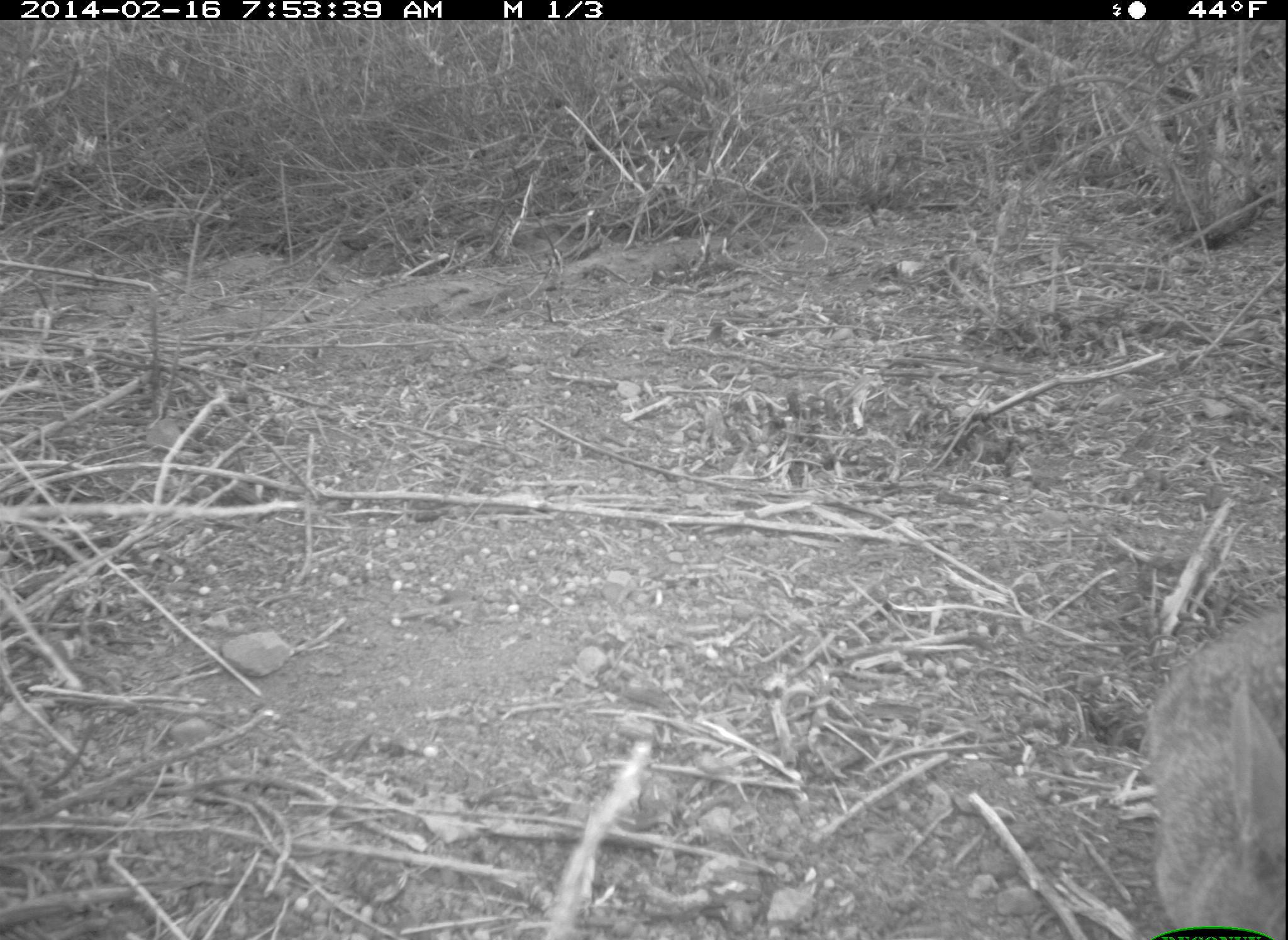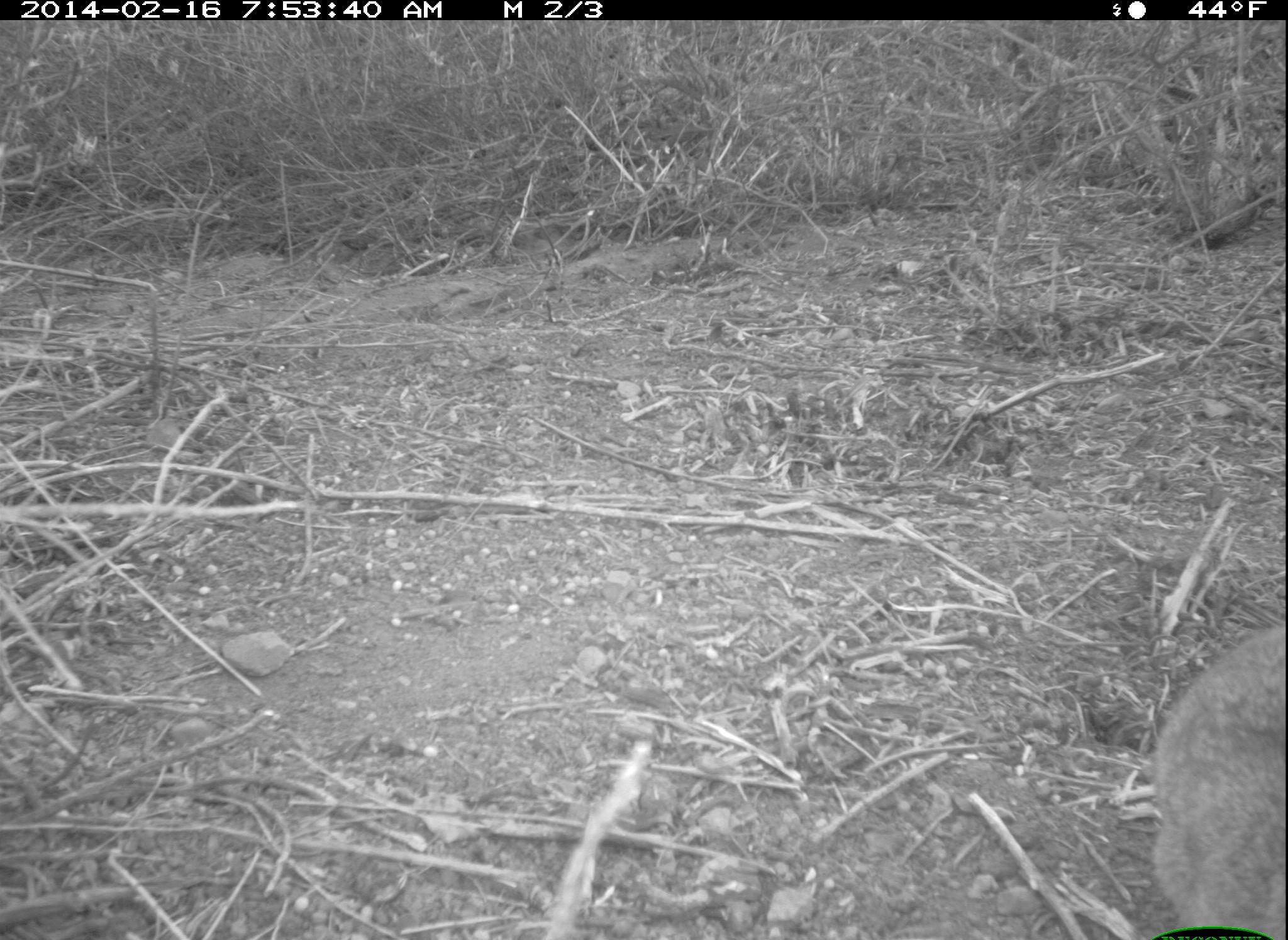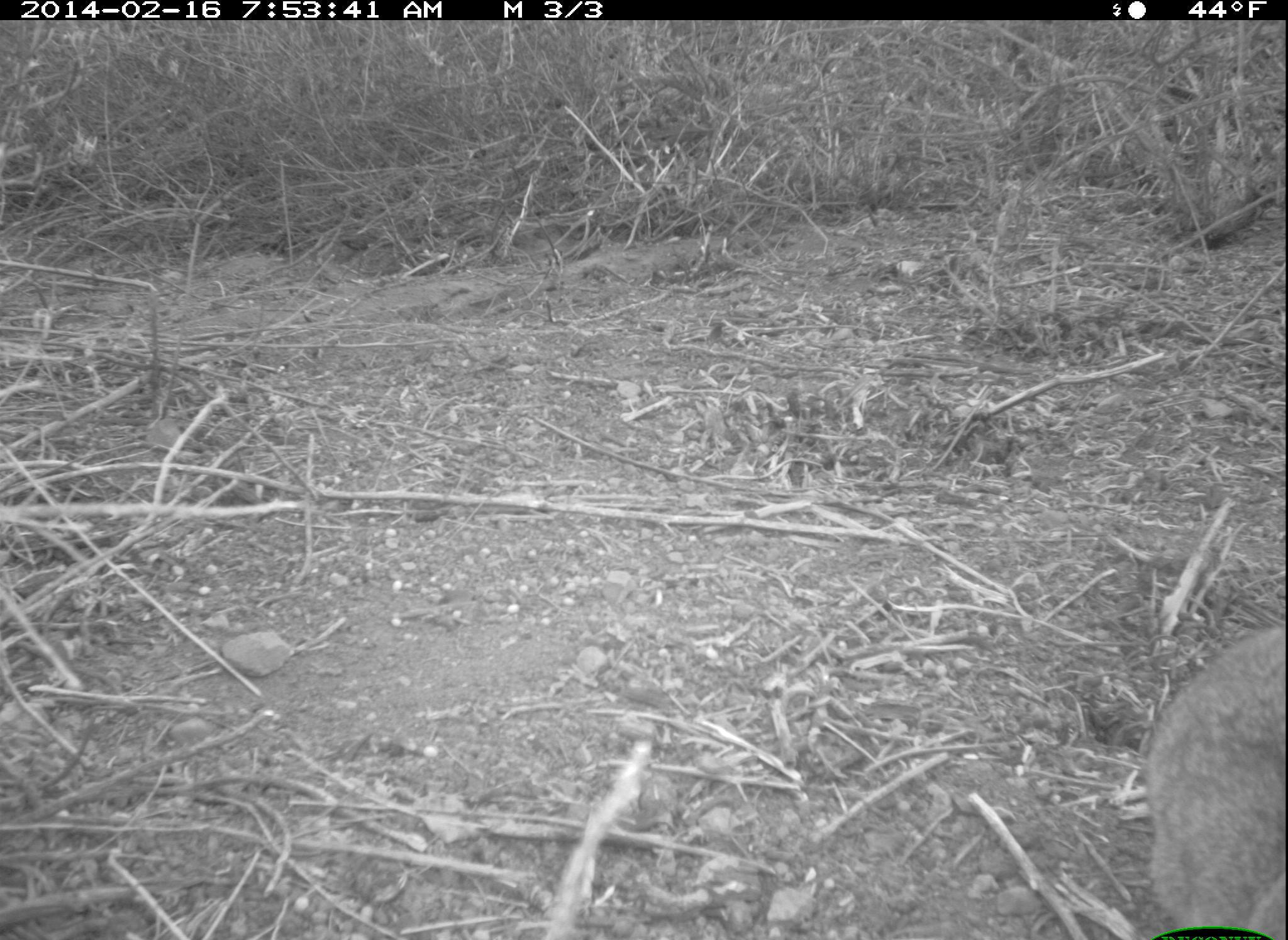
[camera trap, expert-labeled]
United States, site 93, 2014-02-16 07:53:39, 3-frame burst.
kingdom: Animalia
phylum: Chordata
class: Mammalia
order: Lagomorpha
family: Leporidae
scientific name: Leporidae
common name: rabbits and hares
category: rabbit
Rabbit (rabbits and hares) (Leporidae).